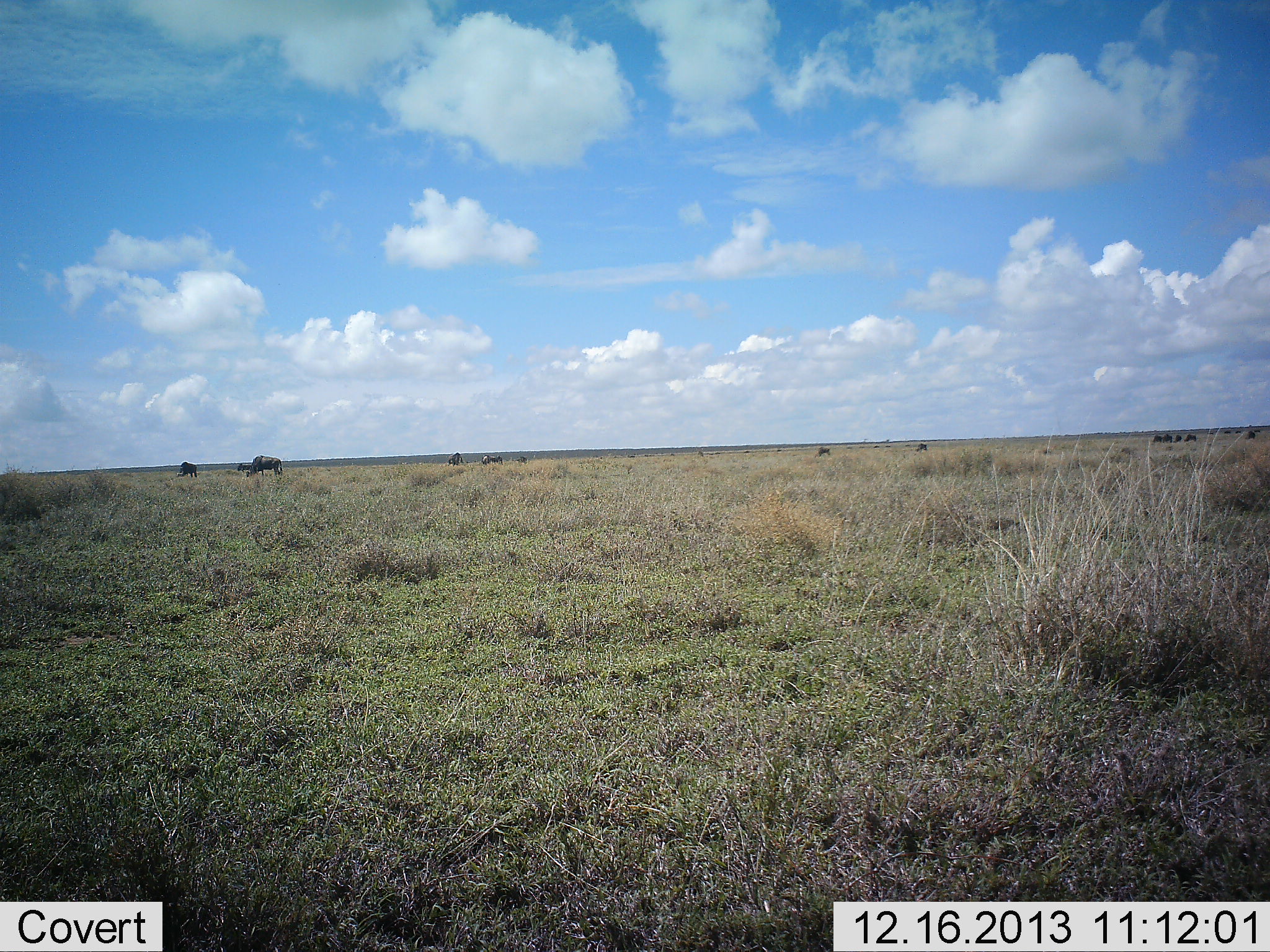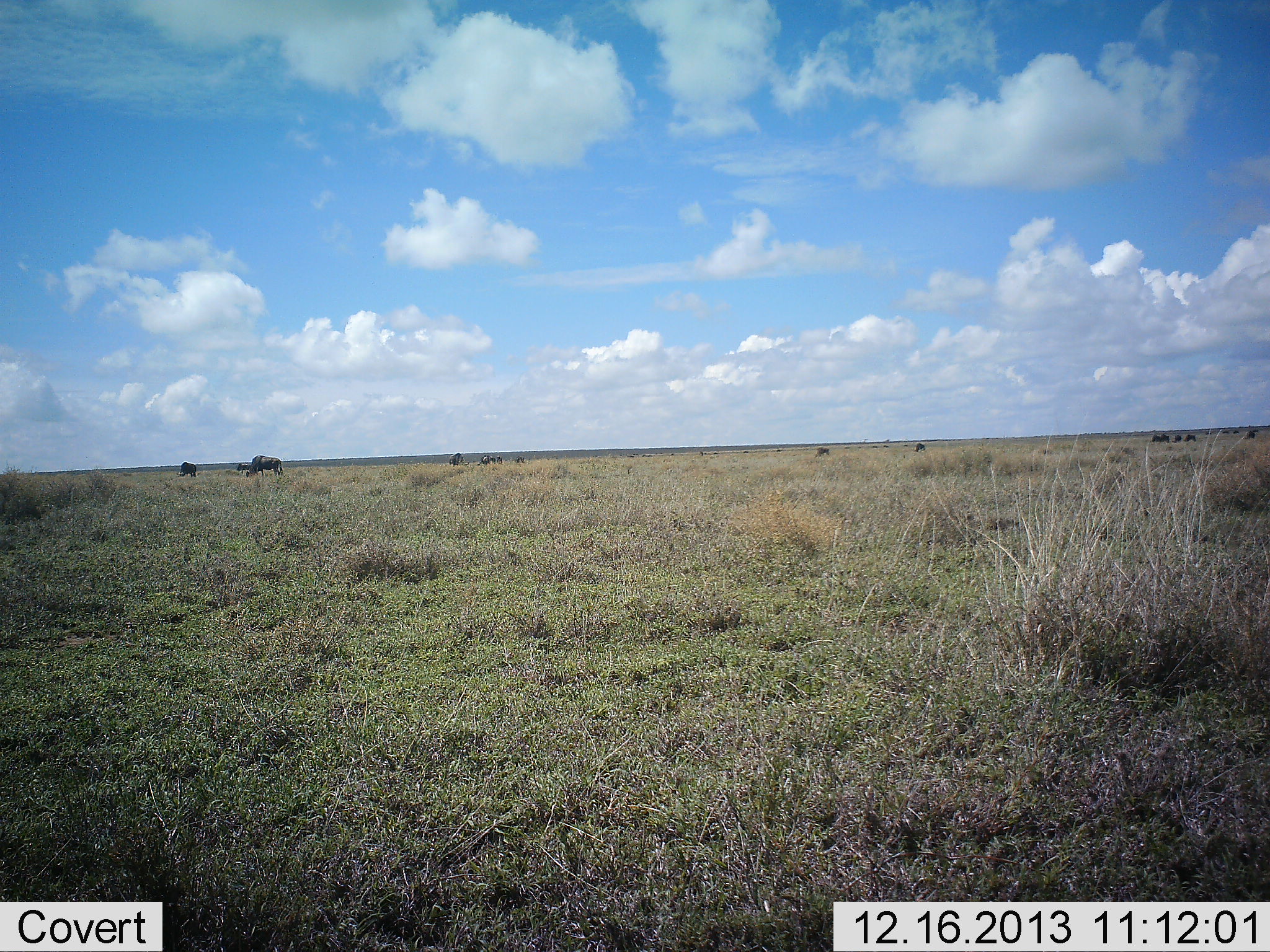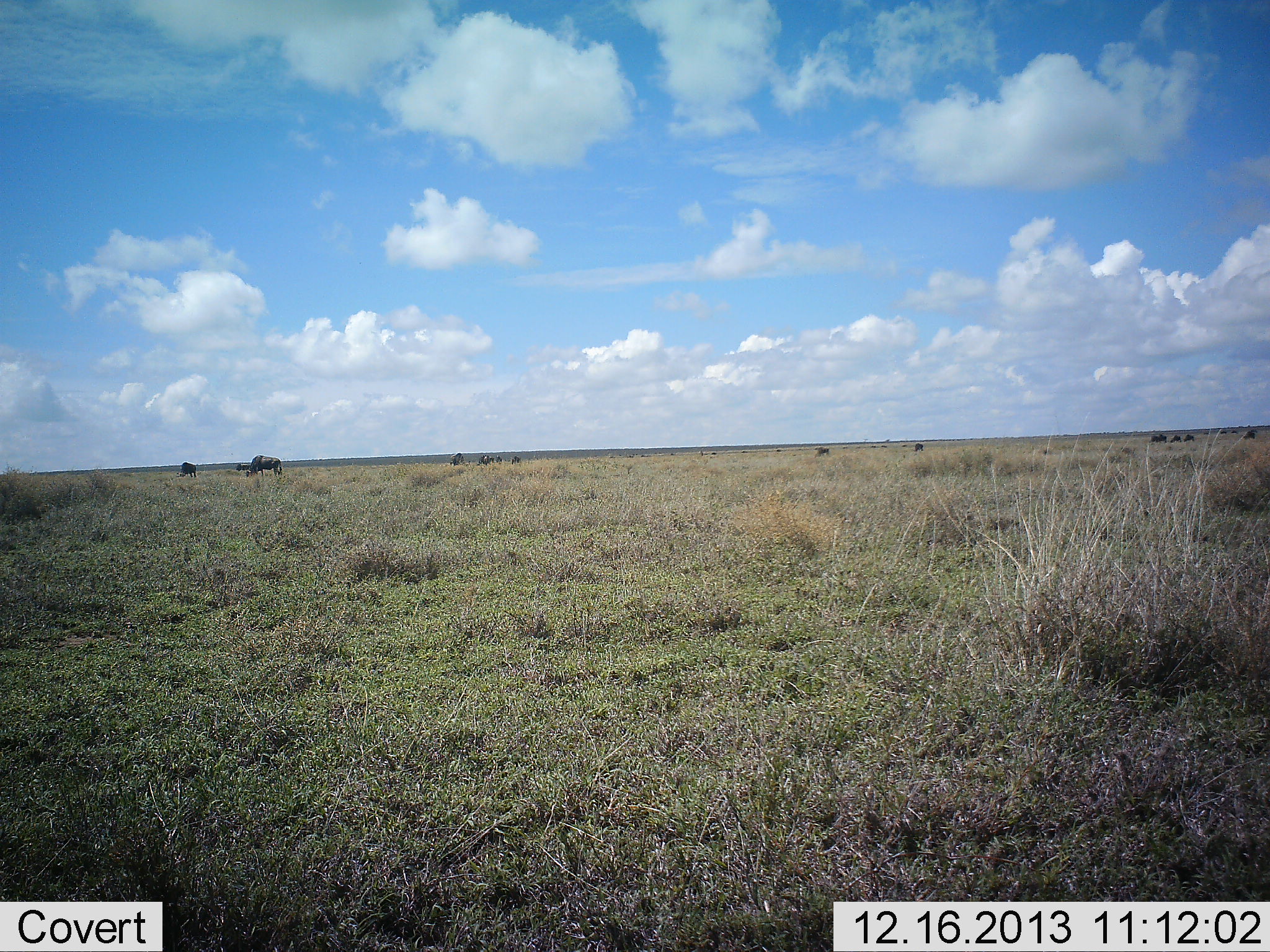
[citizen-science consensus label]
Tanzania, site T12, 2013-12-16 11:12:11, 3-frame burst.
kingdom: Animalia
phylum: Chordata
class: Mammalia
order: Artiodactyla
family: Bovidae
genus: Connochaetes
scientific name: Connochaetes taurinus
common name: blue wildebeest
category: wildebeest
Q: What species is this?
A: Wildebeest (blue wildebeest) (Connochaetes taurinus).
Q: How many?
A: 11-50.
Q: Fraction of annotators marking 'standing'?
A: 36%.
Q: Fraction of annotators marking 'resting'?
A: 0%.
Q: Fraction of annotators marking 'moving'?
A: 40%.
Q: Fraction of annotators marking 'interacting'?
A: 0%.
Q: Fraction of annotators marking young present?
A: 0%.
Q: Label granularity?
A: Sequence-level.